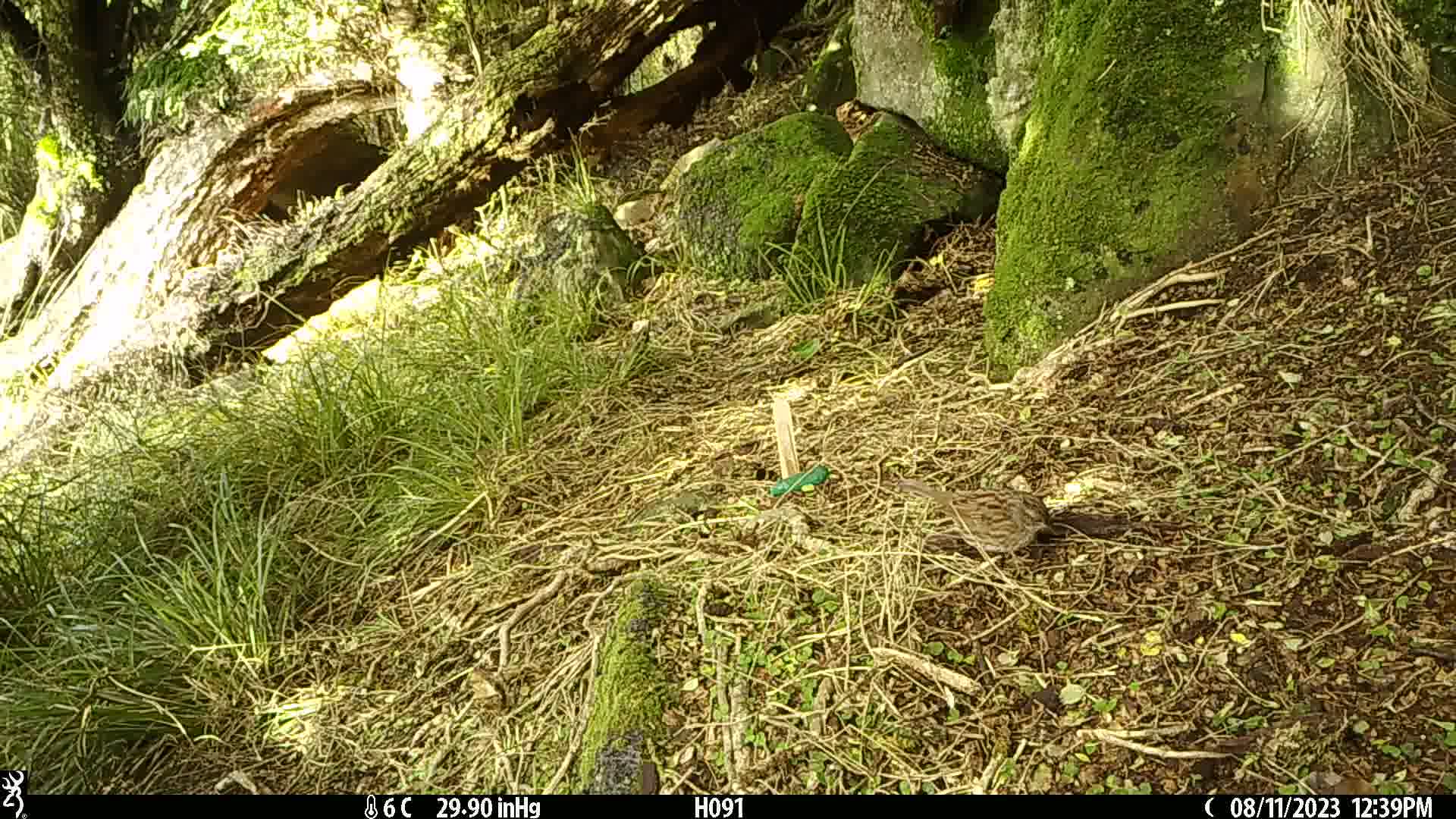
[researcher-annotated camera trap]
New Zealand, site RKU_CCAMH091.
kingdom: Animalia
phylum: Chordata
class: Aves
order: Passeriformes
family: Prunellidae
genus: Prunella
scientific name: Prunella modularis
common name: dunnock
Dunnock (Prunella modularis).